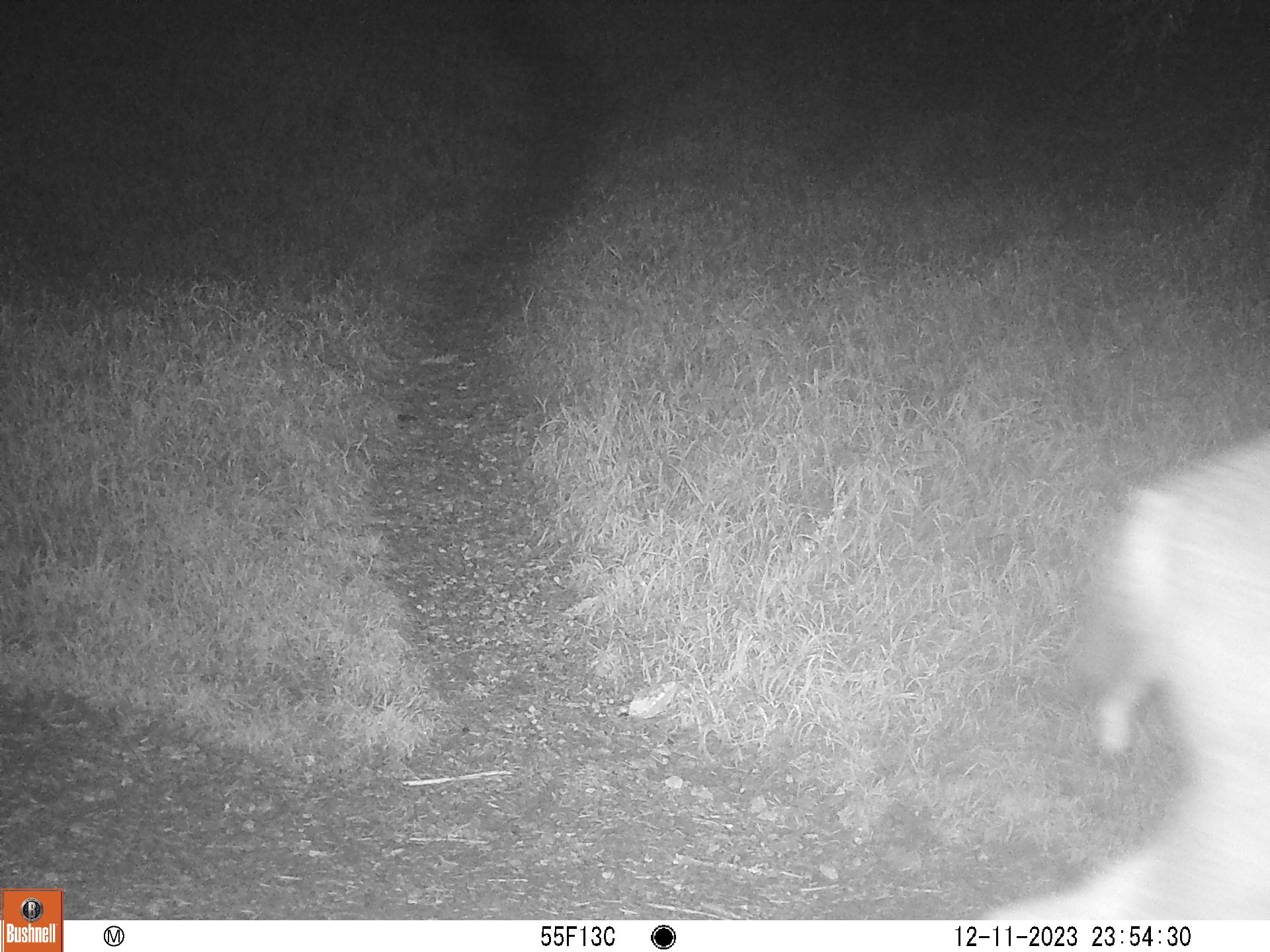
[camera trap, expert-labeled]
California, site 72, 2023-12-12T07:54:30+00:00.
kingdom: Animalia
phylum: Chordata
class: Mammalia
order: Artiodactyla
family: Cervidae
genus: Odocoileus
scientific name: Odocoileus hemionus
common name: mule deer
Mule deer (Odocoileus hemionus).